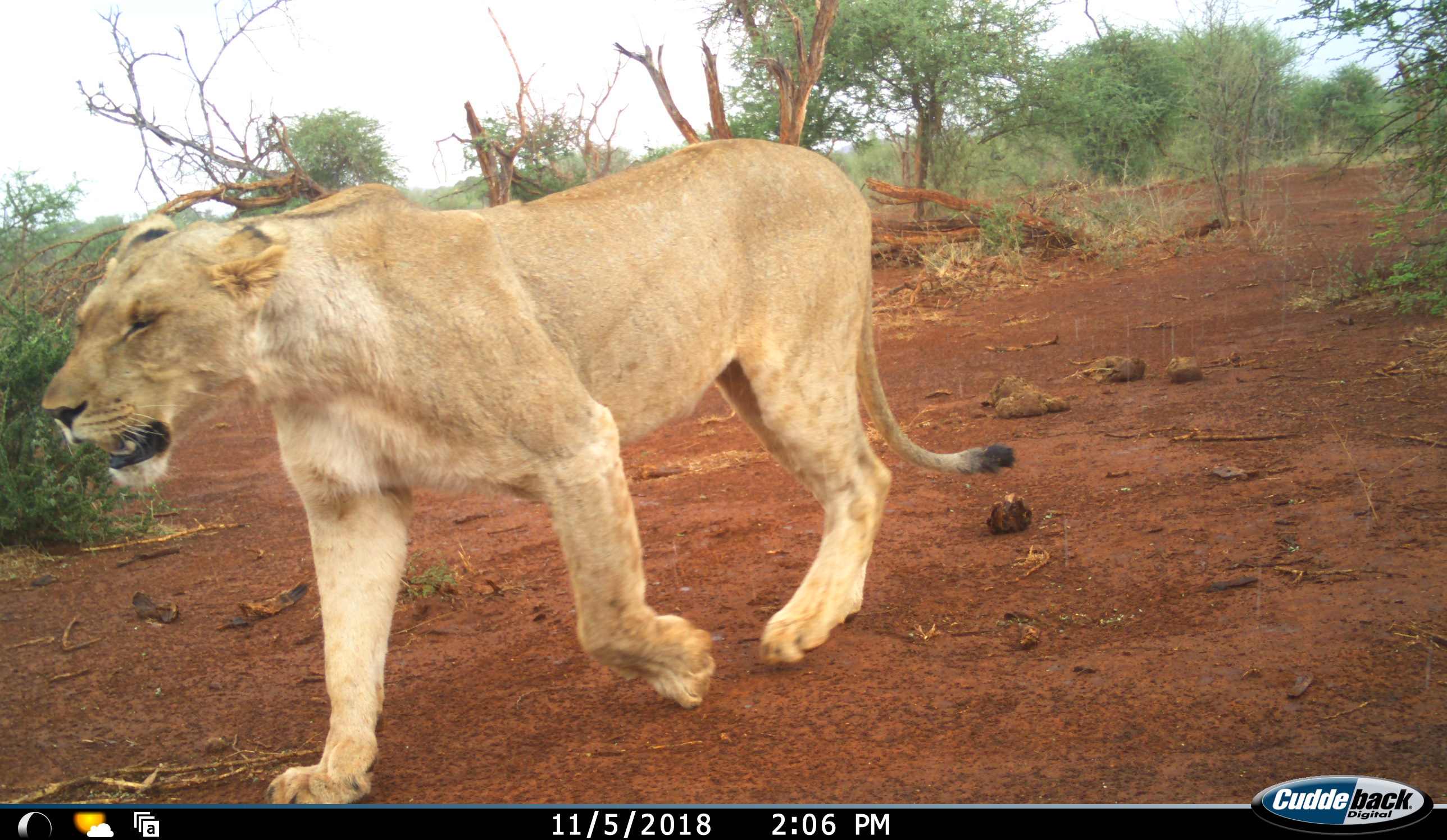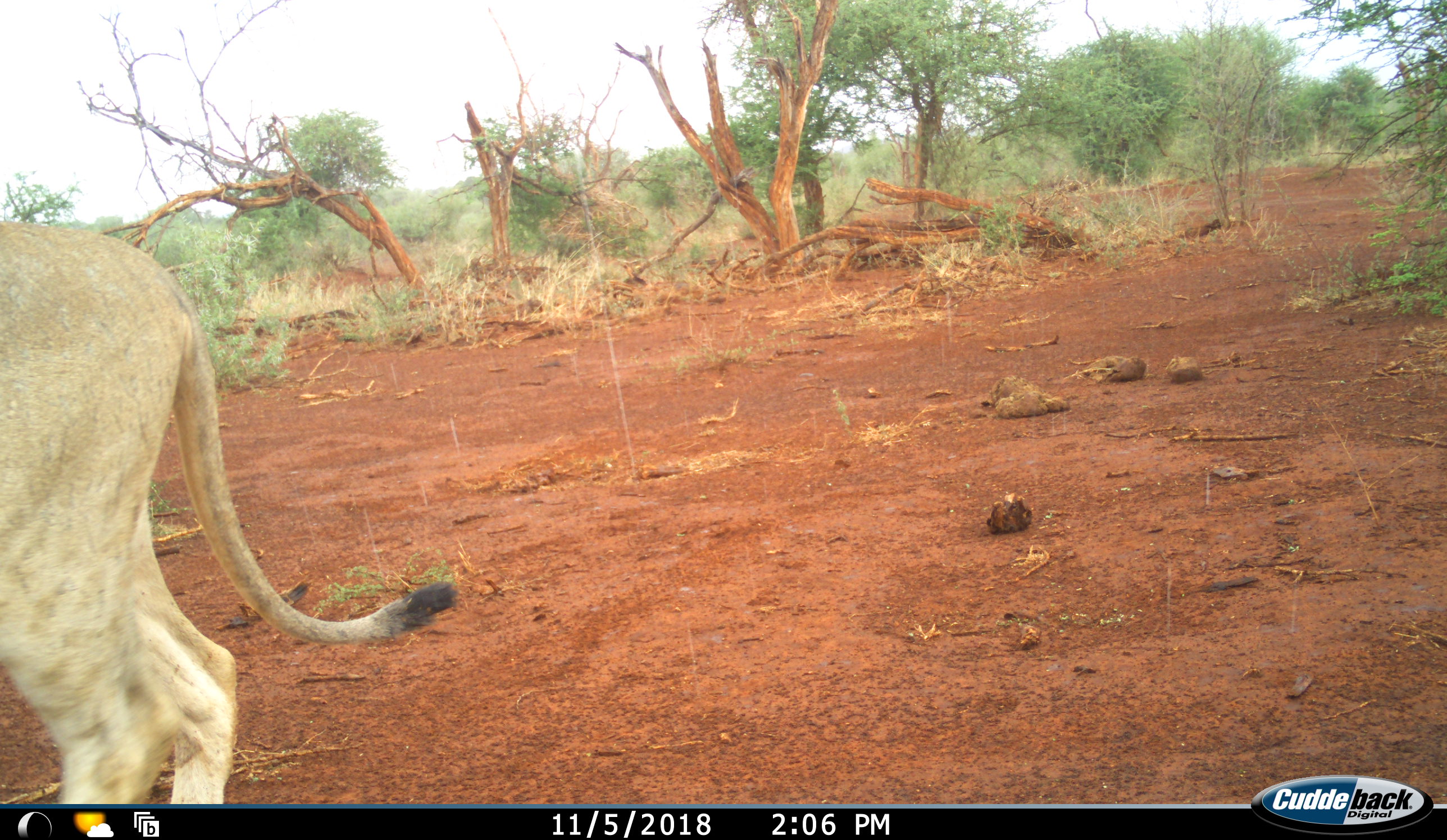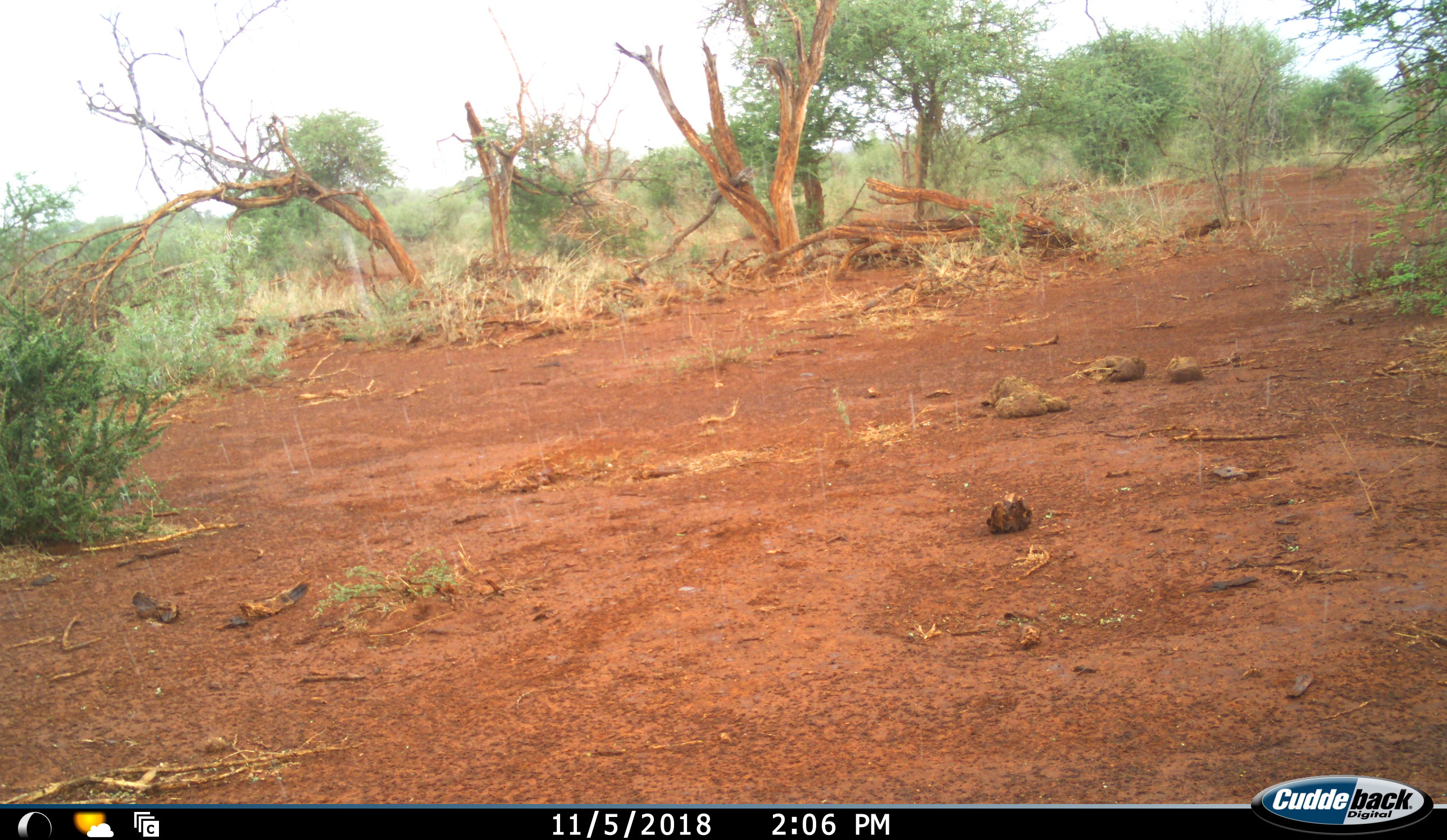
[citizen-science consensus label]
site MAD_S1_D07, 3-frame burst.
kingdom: Animalia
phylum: Chordata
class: Mammalia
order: Carnivora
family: Felidae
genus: Panthera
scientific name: Panthera leo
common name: lion female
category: lionfemale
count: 1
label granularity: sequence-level